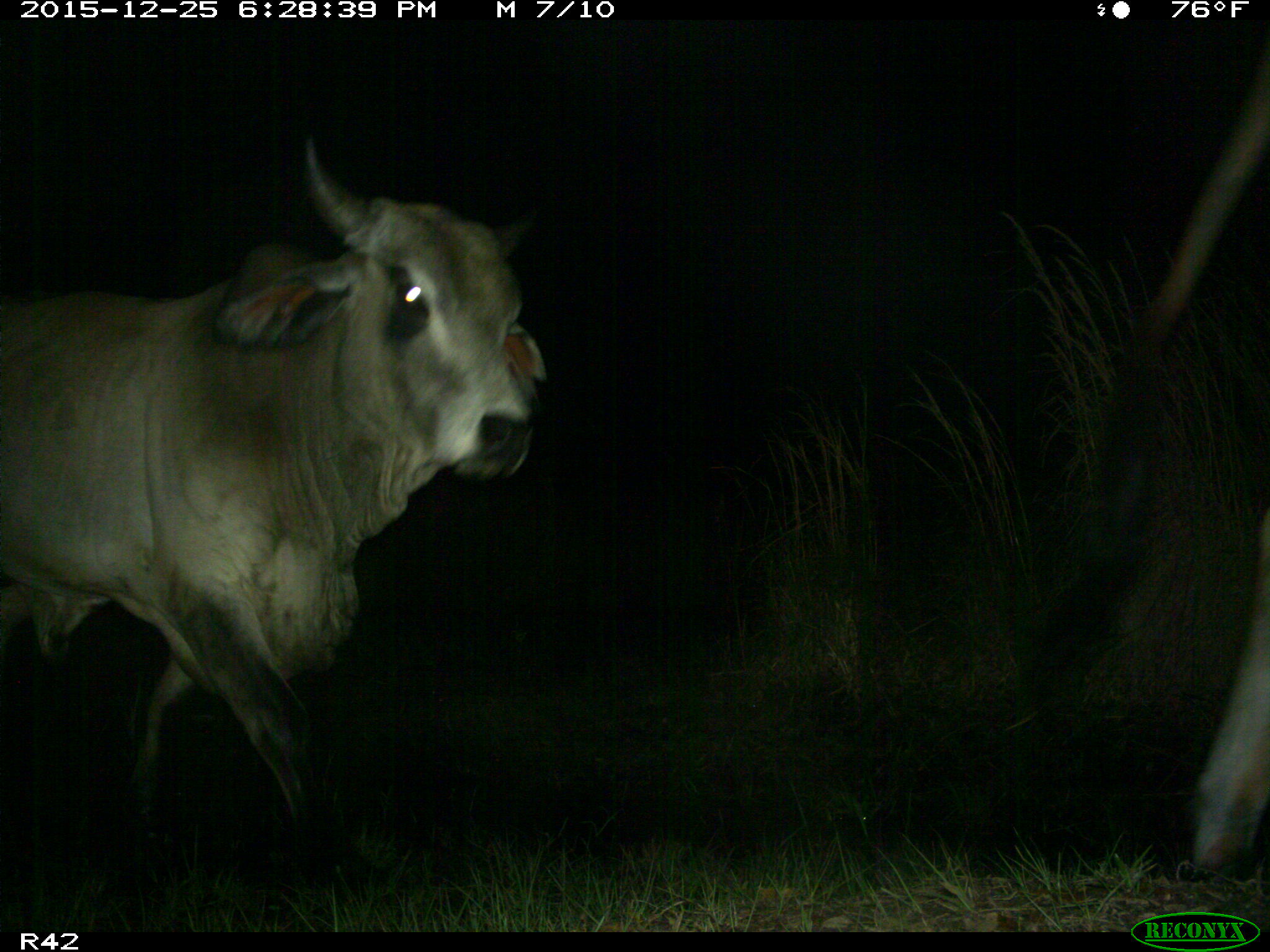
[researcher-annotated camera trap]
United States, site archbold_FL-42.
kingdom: Animalia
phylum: Chordata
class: Mammalia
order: Artiodactyla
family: Bovidae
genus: Bos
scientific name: Bos taurus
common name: domestic cow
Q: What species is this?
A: Bos taurus (domestic cow).